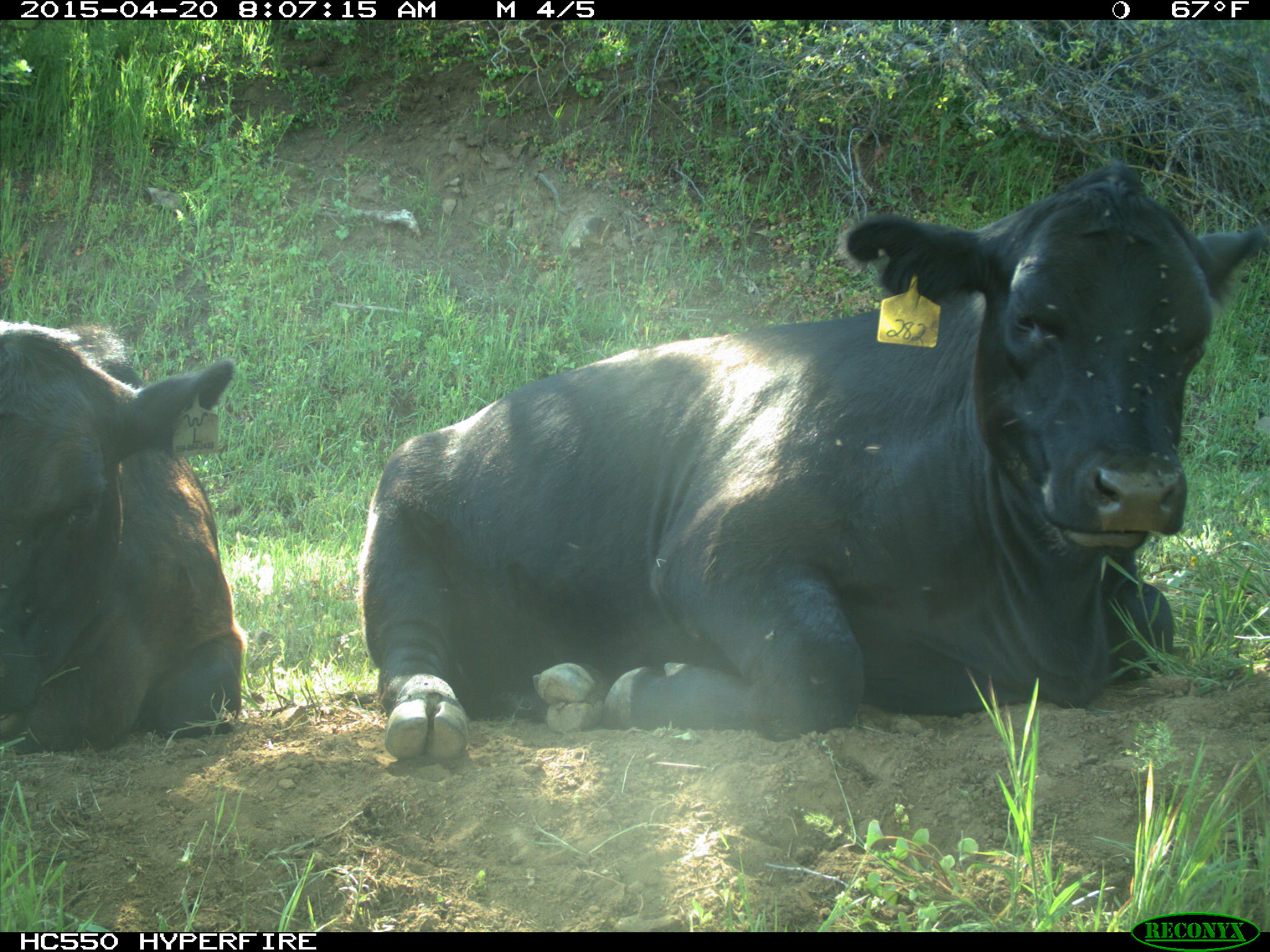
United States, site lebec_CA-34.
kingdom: Animalia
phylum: Chordata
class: Mammalia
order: Artiodactyla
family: Bovidae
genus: Bos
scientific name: Bos taurus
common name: domestic cow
Bos taurus (domestic cow).